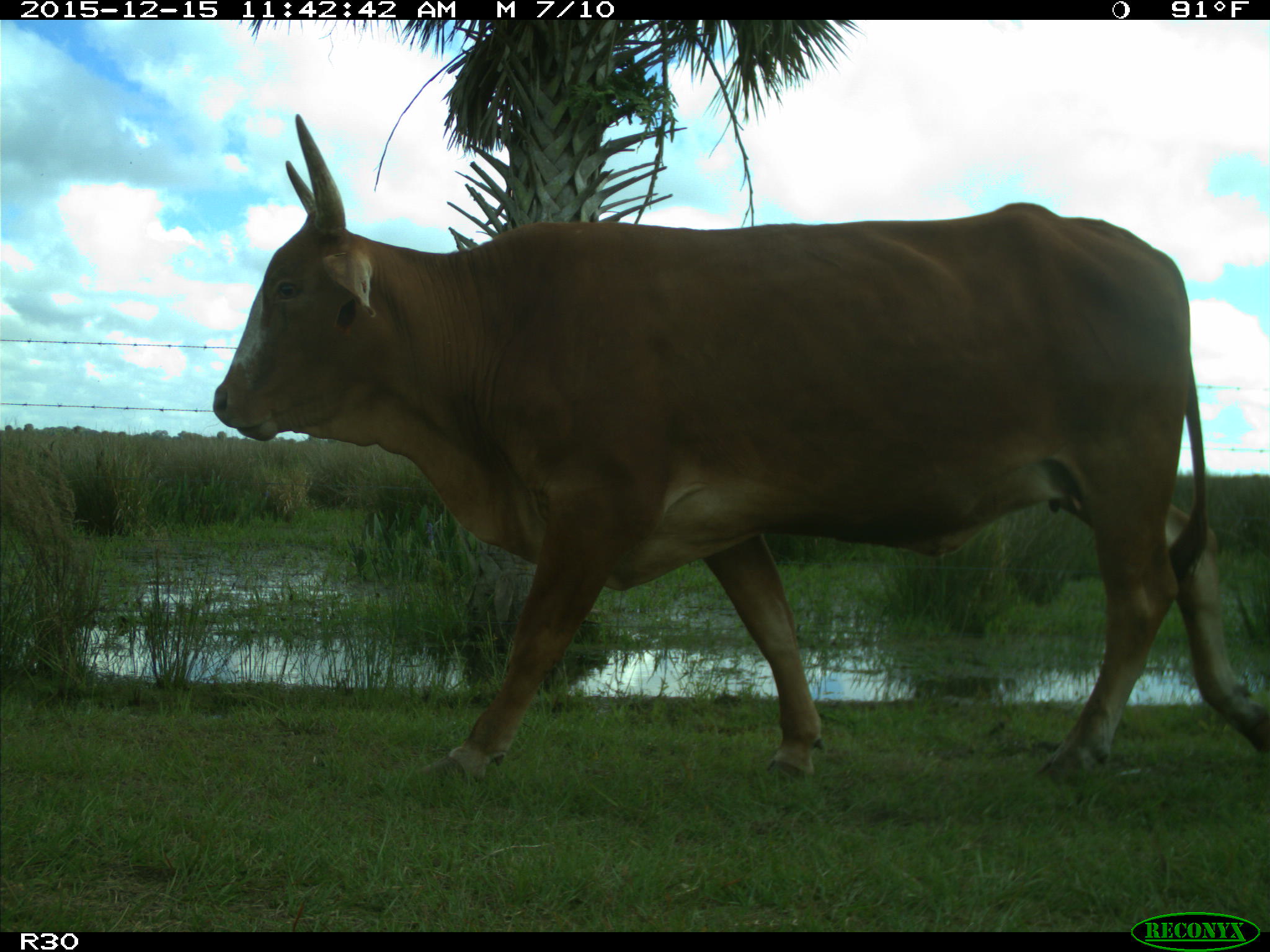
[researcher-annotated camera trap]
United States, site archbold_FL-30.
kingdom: Animalia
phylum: Chordata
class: Mammalia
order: Artiodactyla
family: Bovidae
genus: Bos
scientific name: Bos taurus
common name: domestic cow